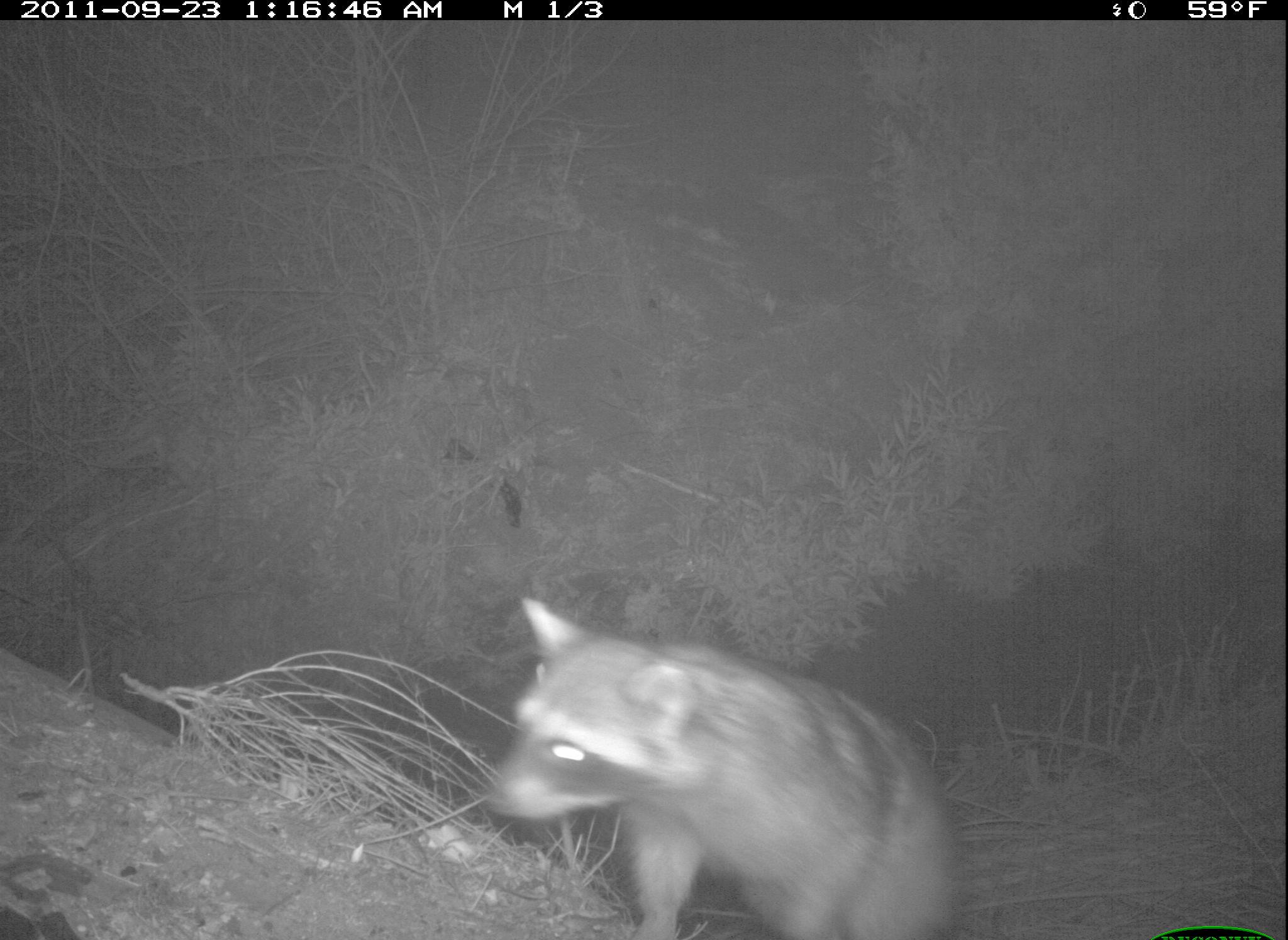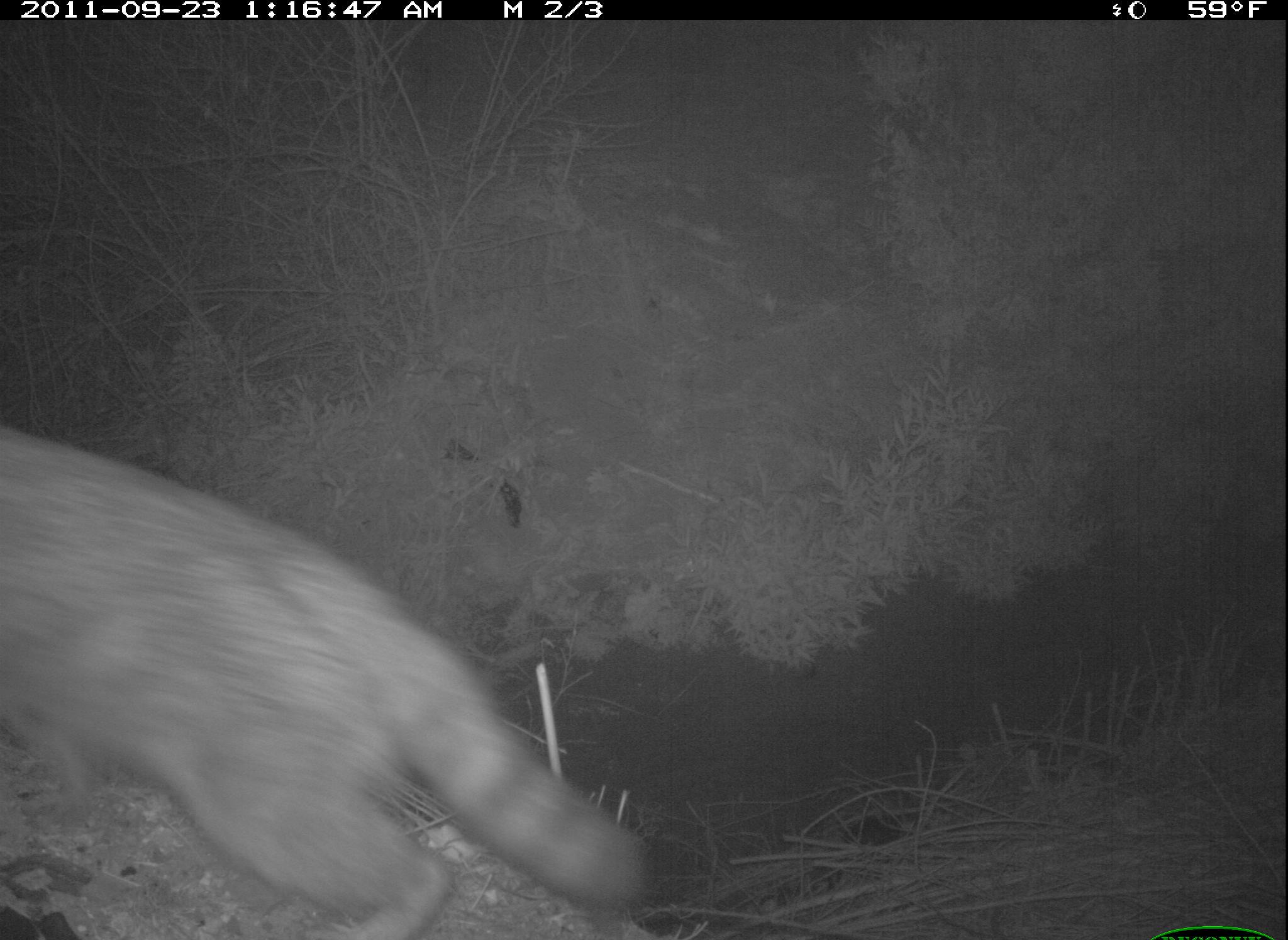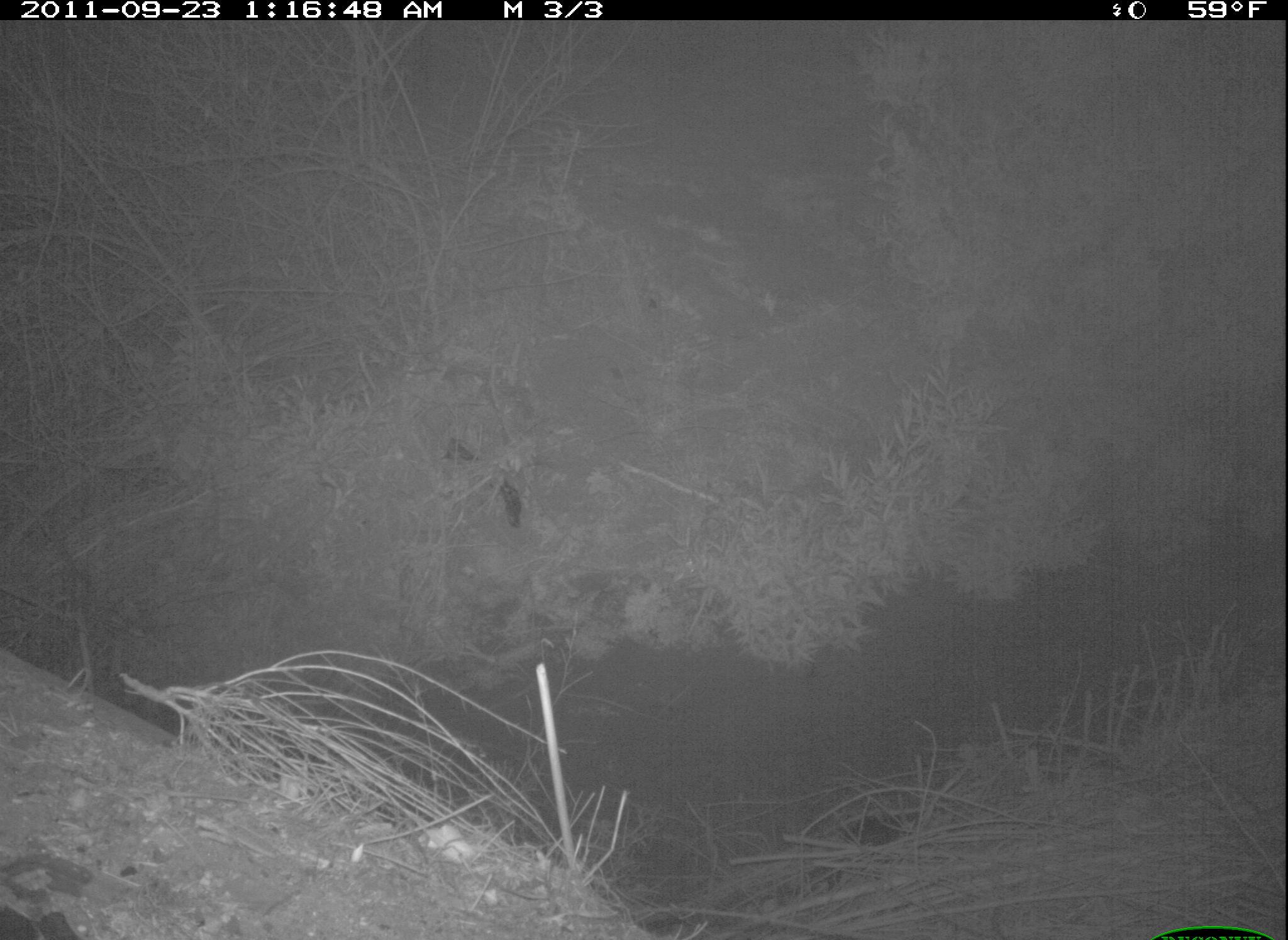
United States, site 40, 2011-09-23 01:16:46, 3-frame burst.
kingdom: Animalia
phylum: Chordata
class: Mammalia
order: Carnivora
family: Procyonidae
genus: Procyon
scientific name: Procyon lotor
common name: raccoon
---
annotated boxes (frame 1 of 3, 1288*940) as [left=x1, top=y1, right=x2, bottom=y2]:
raccoon: [left=444, top=543, right=980, bottom=940]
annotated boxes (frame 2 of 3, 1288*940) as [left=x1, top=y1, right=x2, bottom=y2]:
raccoon: [left=10, top=411, right=689, bottom=940]